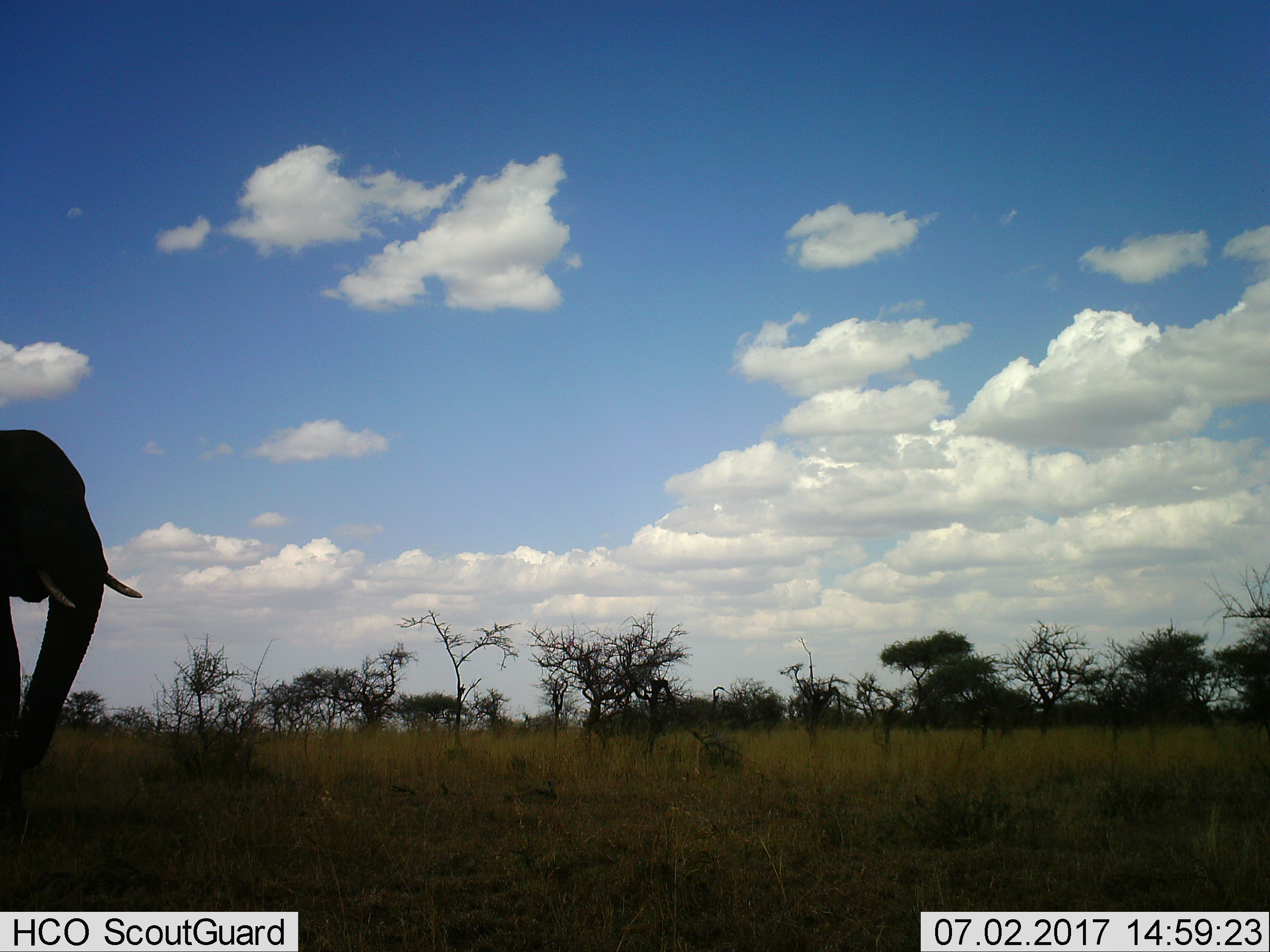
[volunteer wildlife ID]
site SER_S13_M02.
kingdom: Animalia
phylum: Chordata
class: Mammalia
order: Proboscidea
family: Elephantidae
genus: Loxodonta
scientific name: Loxodonta africana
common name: african bush elephant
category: elephant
Elephant (african bush elephant) (Loxodonta africana), count 1. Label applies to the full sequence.